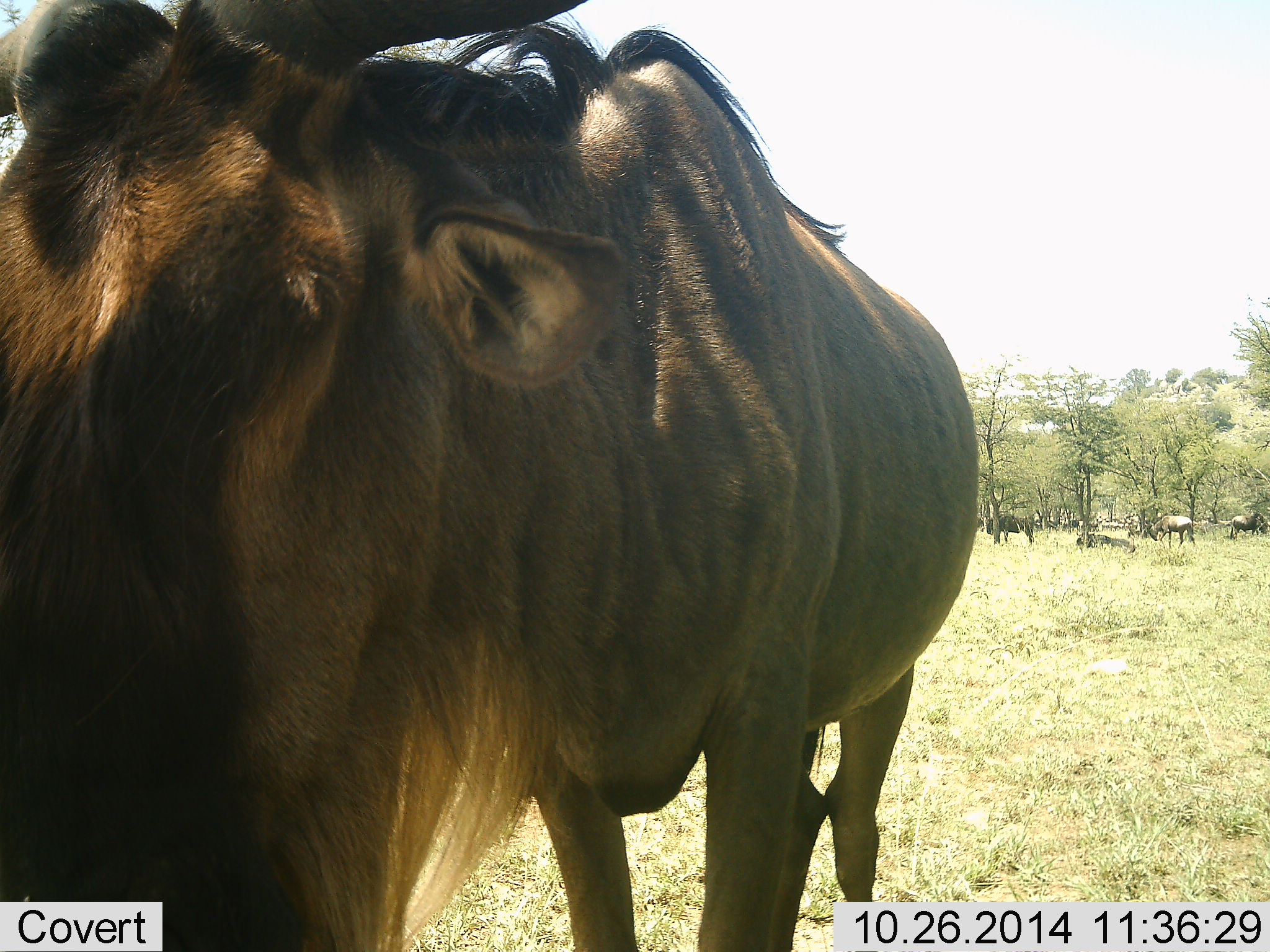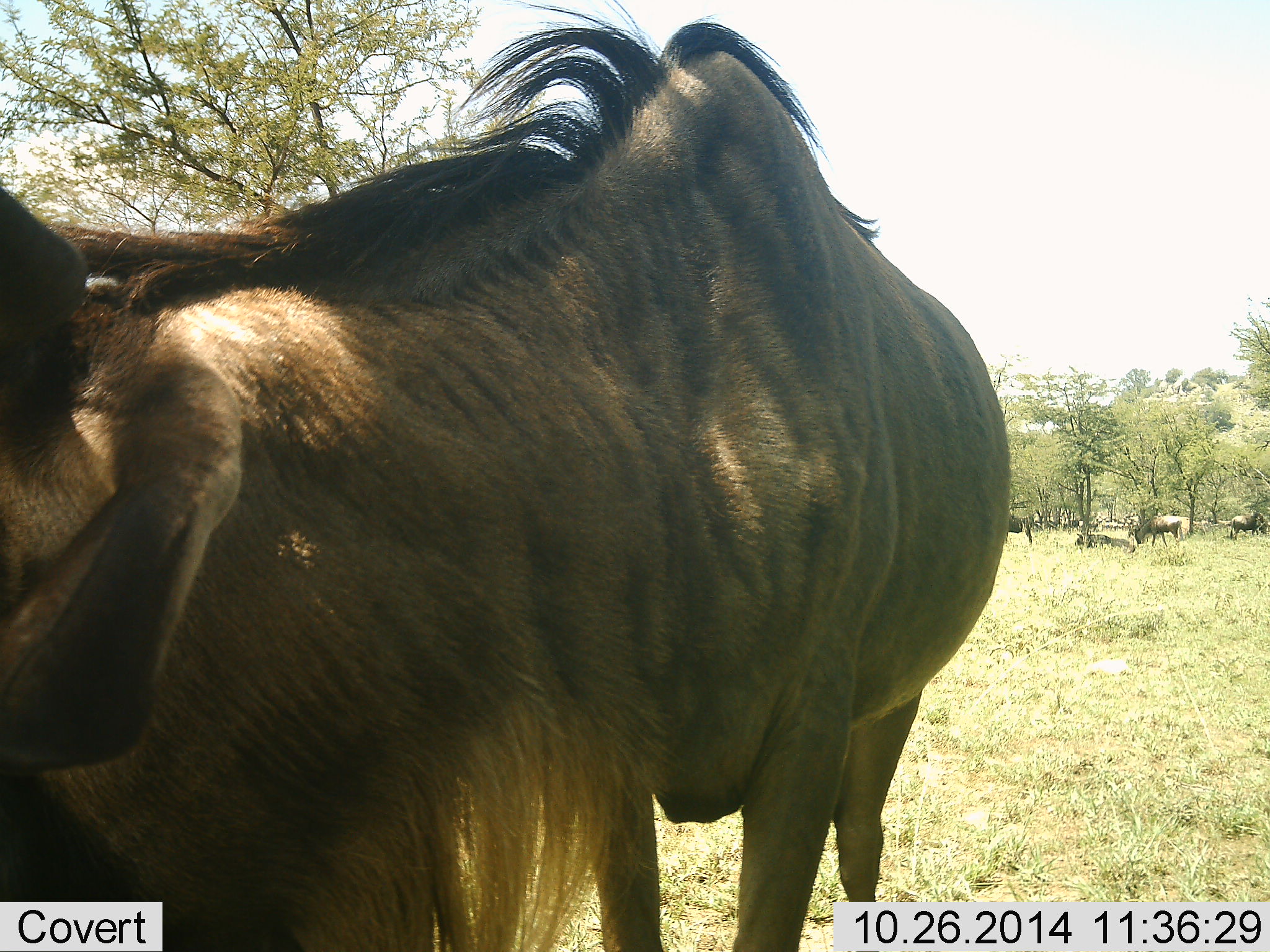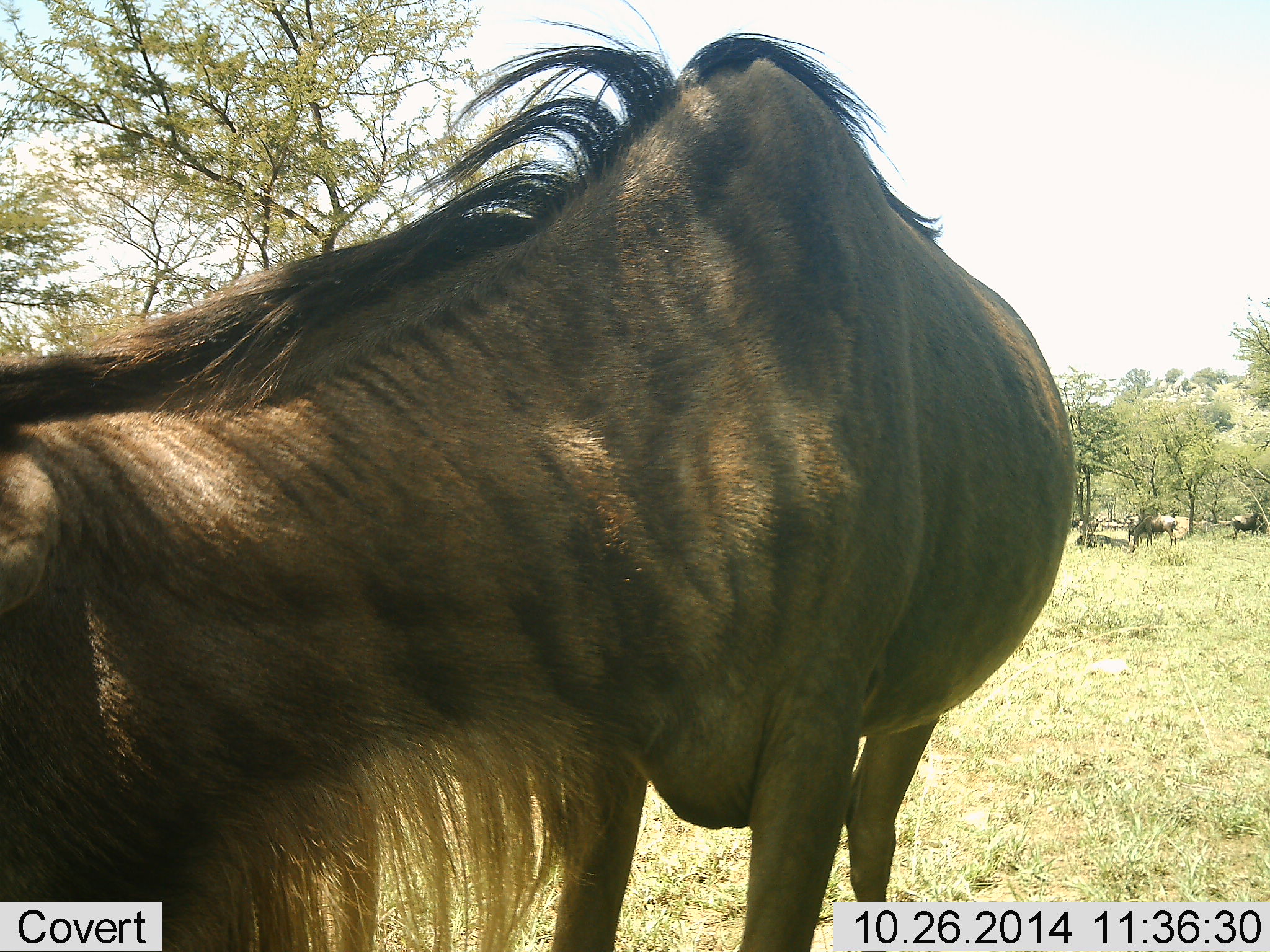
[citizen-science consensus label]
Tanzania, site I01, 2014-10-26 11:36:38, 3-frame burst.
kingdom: Animalia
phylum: Chordata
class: Mammalia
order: Artiodactyla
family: Bovidae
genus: Connochaetes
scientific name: Connochaetes taurinus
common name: blue wildebeest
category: wildebeest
Wildebeest (blue wildebeest) (Connochaetes taurinus), count 5. Behavior (volunteer vote fractions): standing 60%, resting 60%, moving 60%, interacting 0%. Young present (vote fraction): 0%. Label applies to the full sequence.